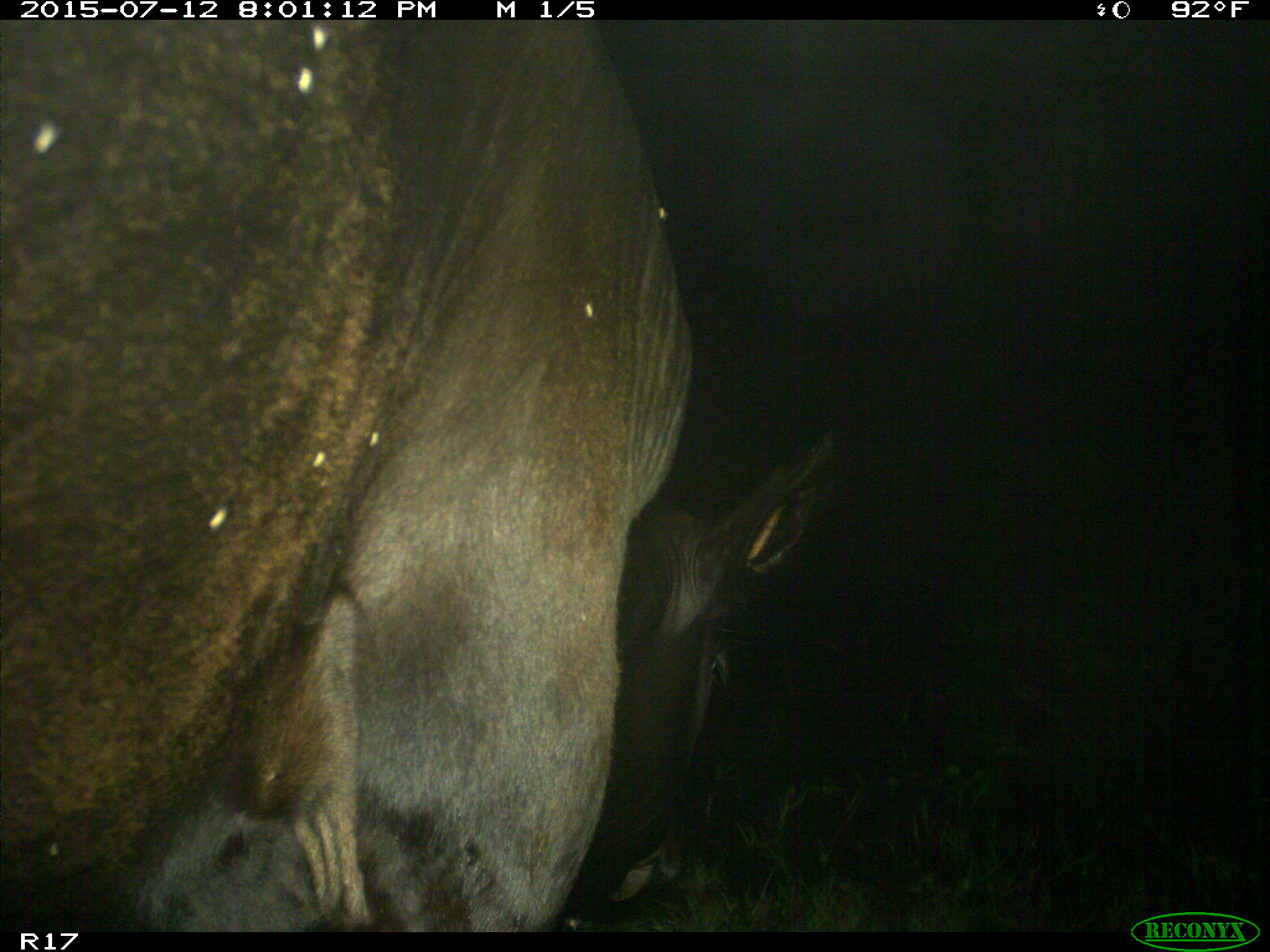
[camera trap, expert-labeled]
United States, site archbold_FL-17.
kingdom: Animalia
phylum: Chordata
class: Mammalia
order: Artiodactyla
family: Bovidae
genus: Bos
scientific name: Bos taurus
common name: domestic cow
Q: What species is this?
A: Bos taurus (domestic cow).